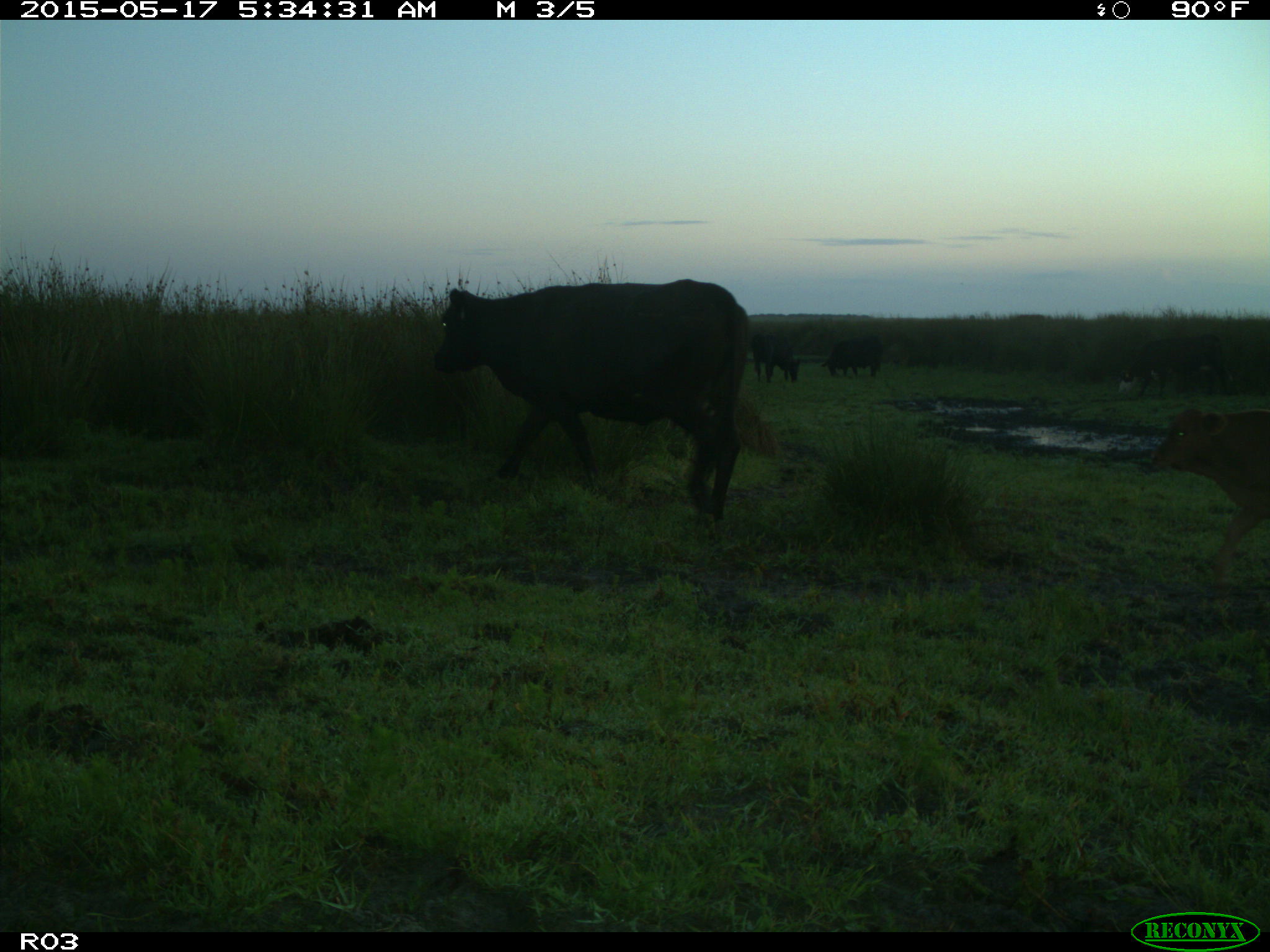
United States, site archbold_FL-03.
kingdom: Animalia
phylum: Chordata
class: Mammalia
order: Artiodactyla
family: Bovidae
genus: Bos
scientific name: Bos taurus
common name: domestic cow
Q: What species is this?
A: Bos taurus (domestic cow).